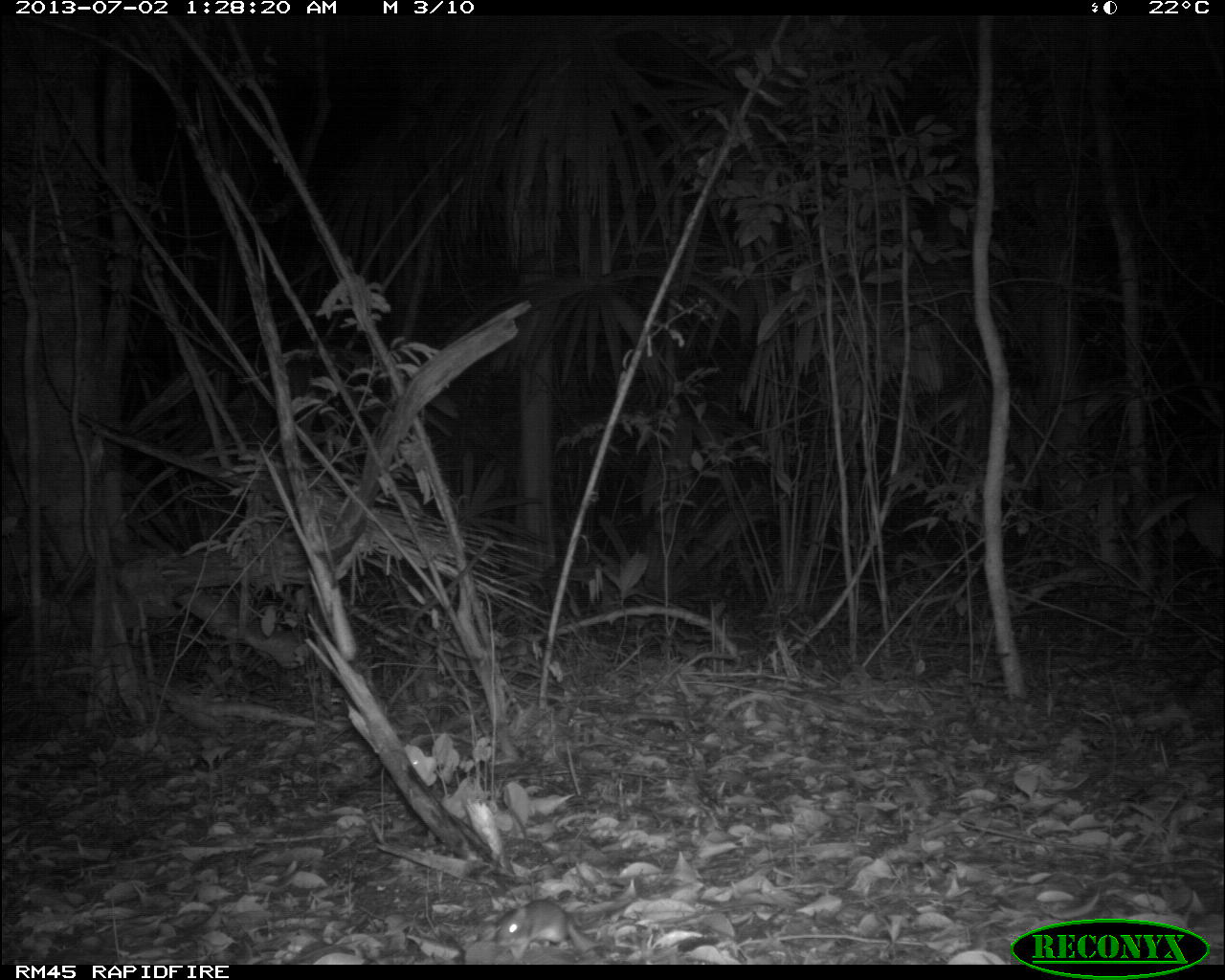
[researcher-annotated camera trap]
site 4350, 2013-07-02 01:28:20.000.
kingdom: Animalia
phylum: Chordata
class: Mammalia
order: Rodentia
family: Cricetidae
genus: Peromyscus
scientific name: Peromyscus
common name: deermice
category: peromyscus sp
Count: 1.